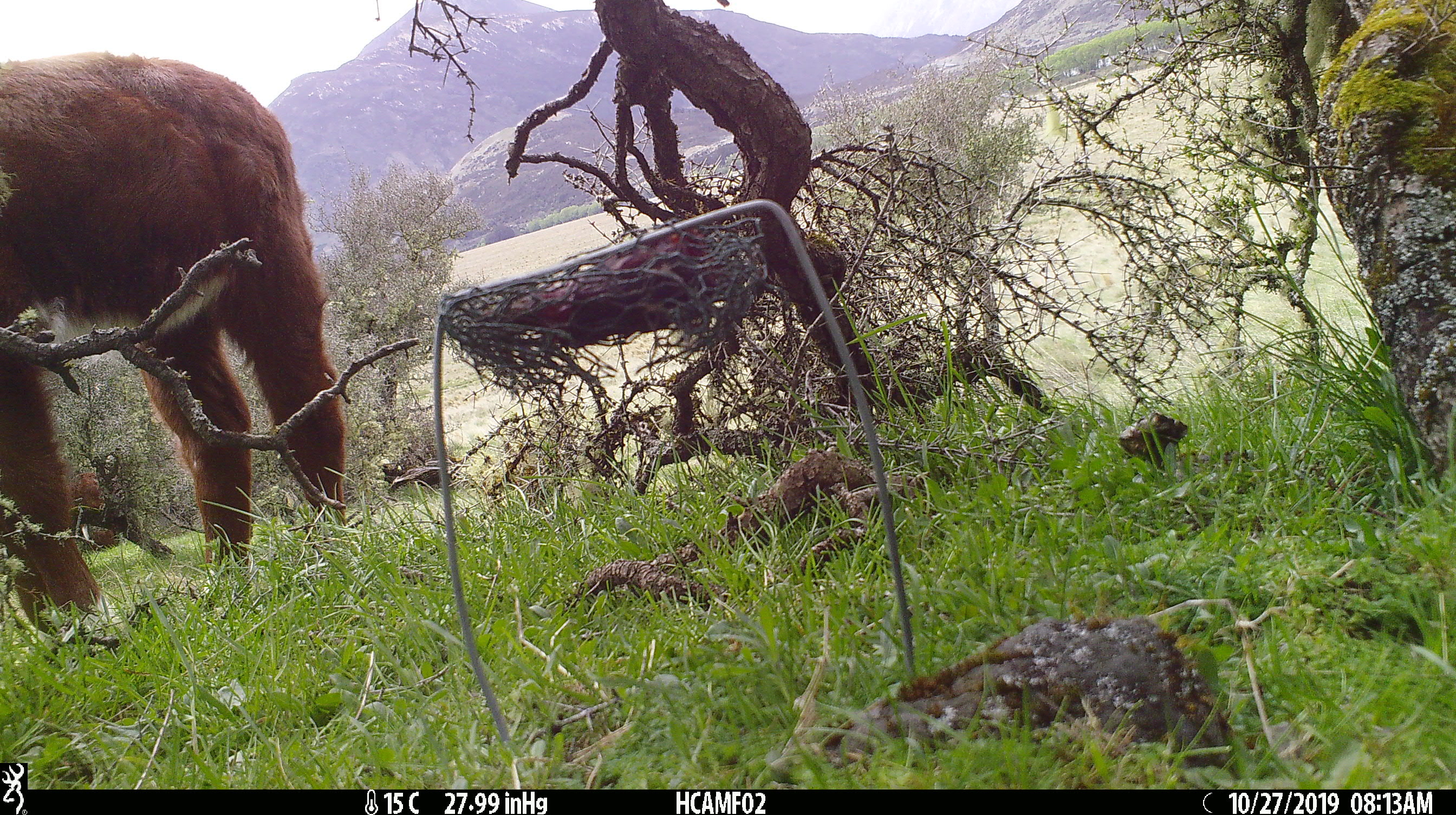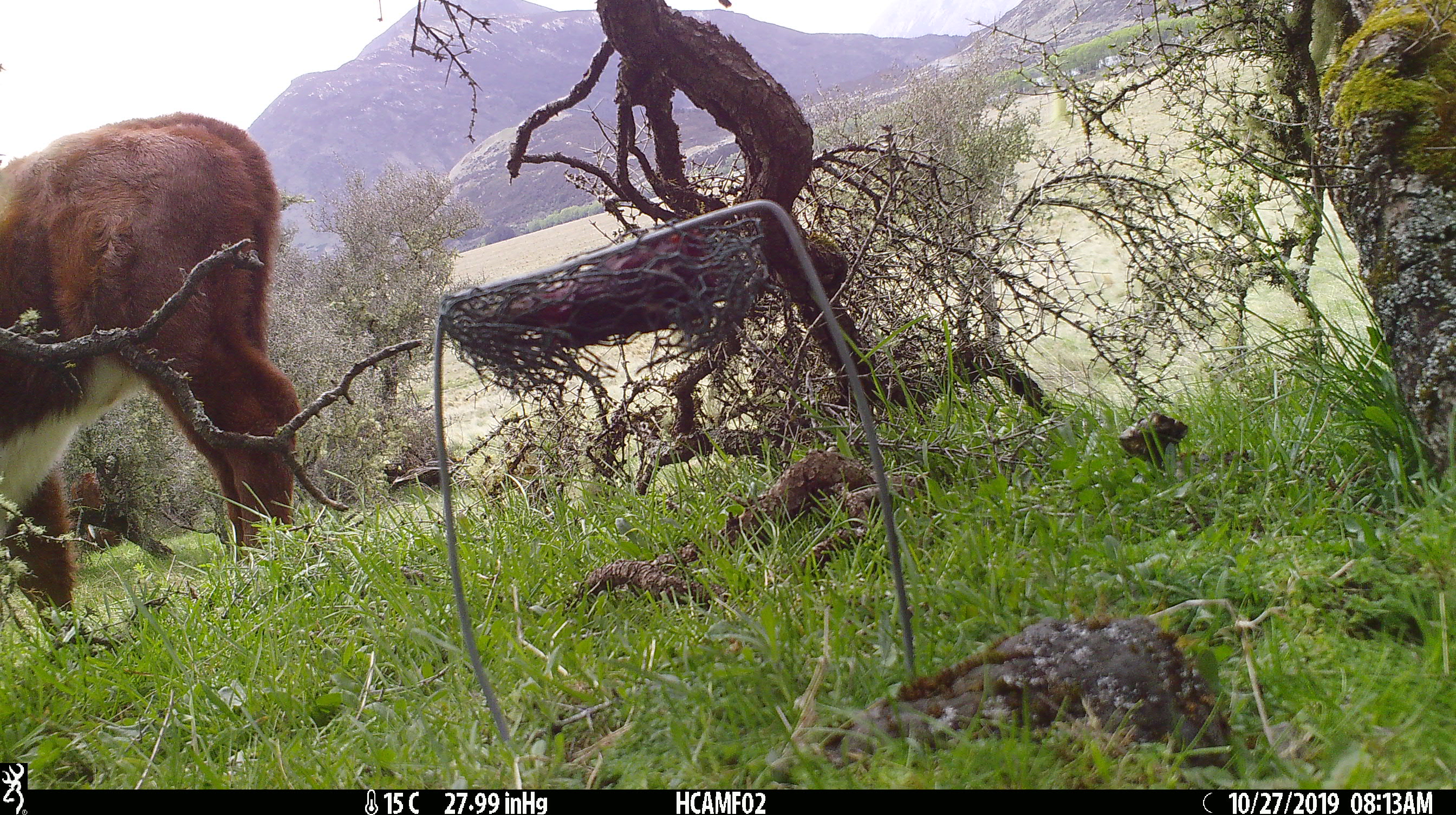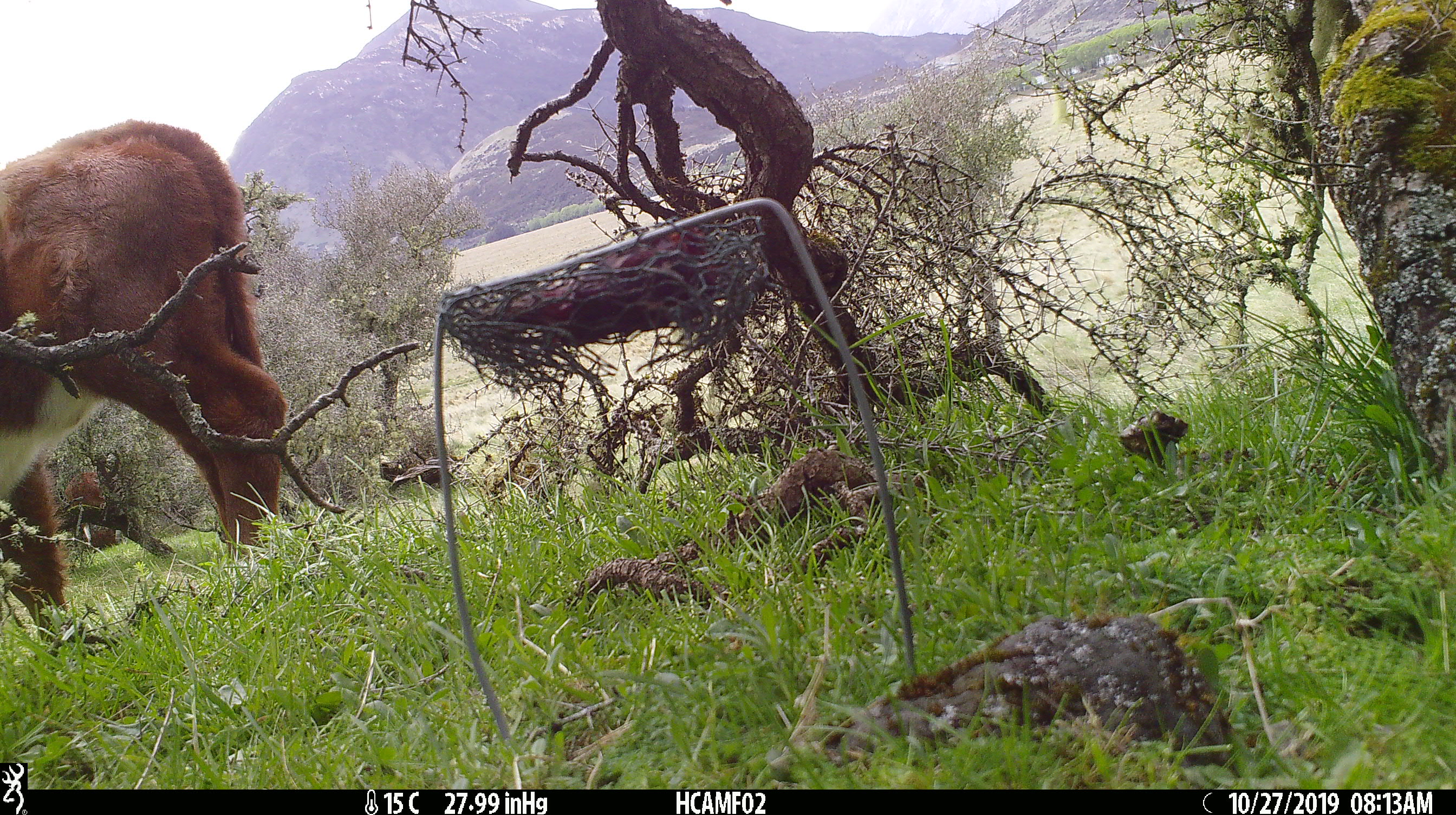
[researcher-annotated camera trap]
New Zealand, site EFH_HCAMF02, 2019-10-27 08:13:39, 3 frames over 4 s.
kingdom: Animalia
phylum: Chordata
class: Mammalia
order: Artiodactyla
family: Bovidae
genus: Bos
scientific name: Bos taurus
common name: domestic cow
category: cow